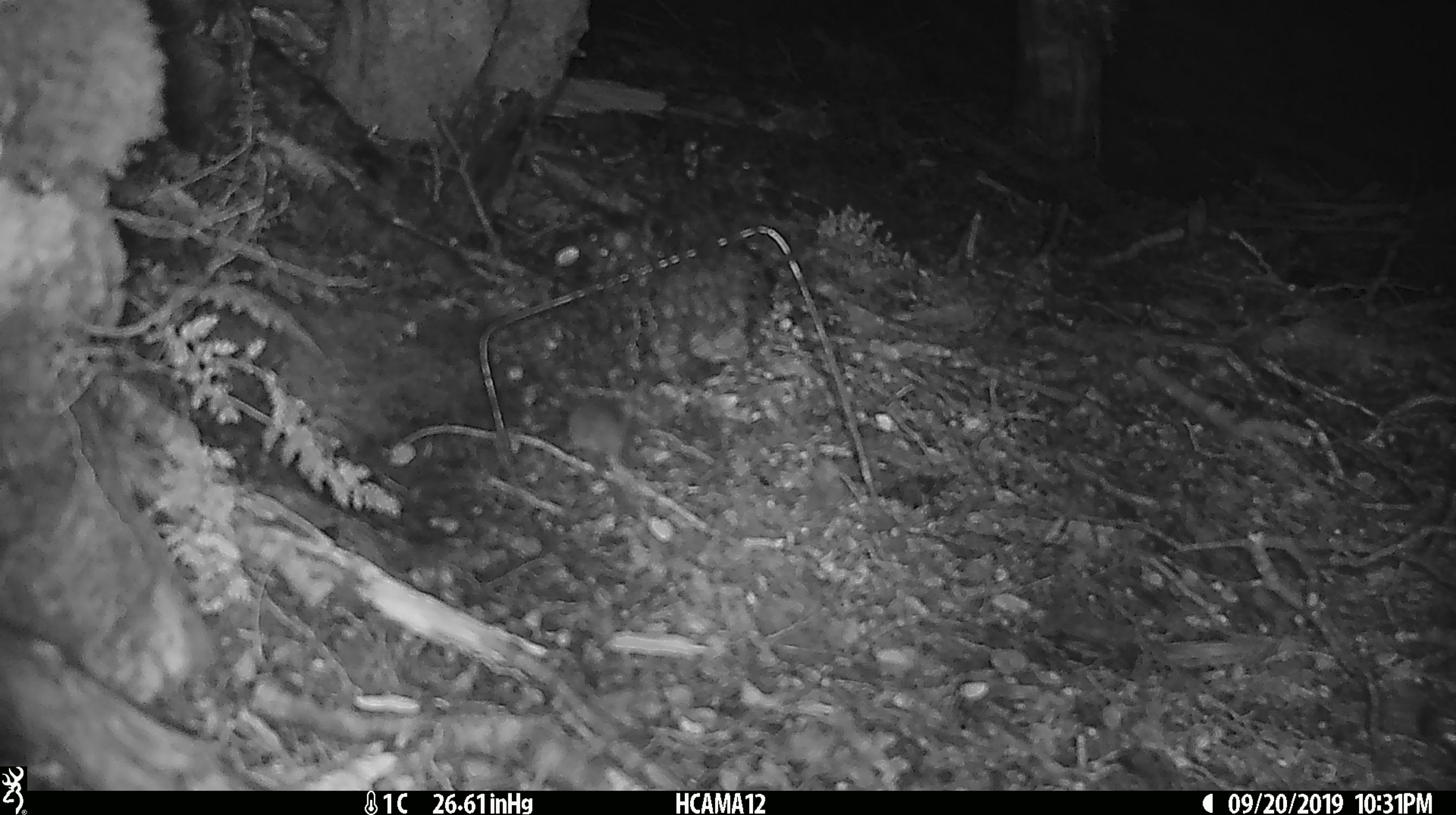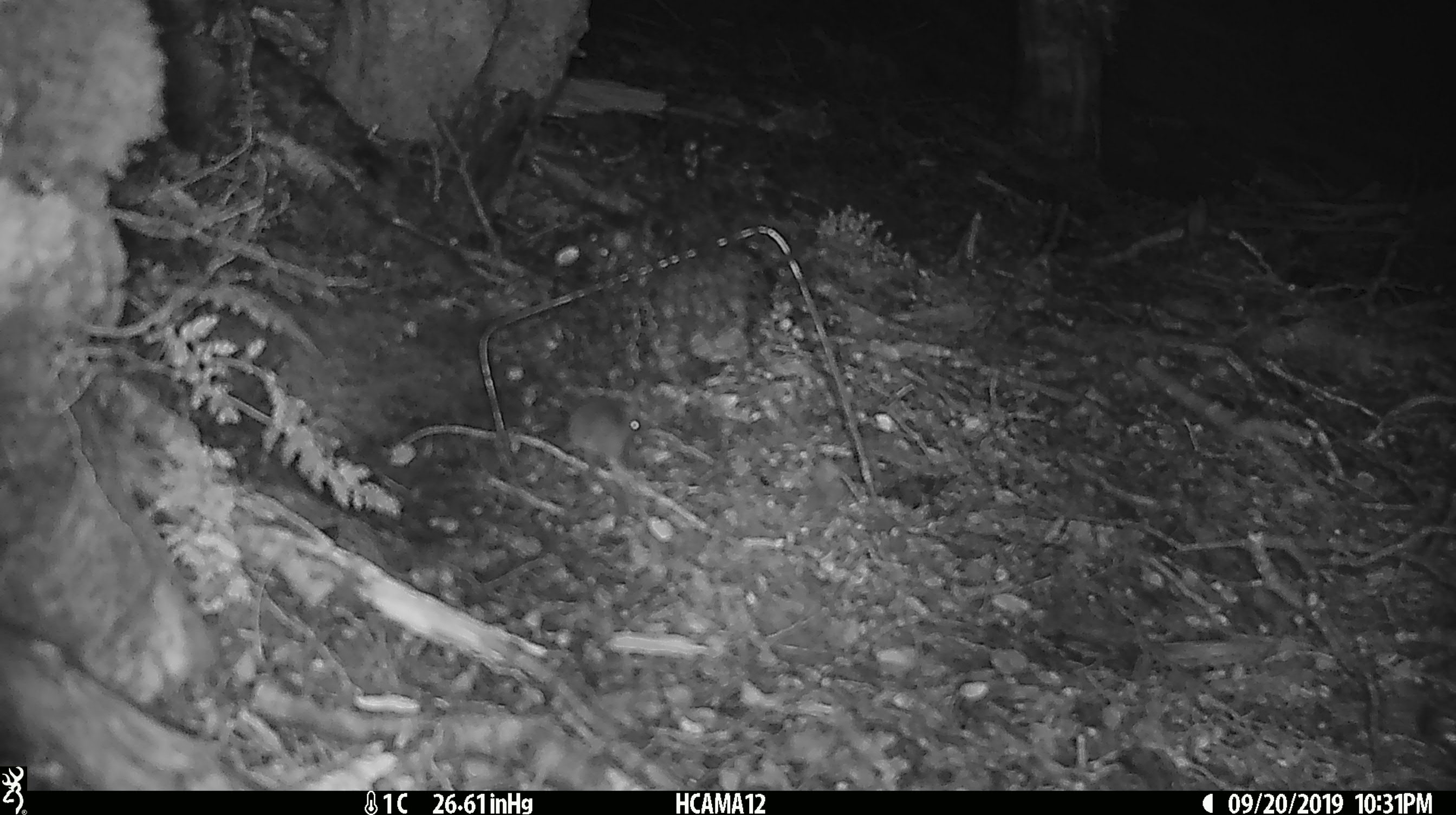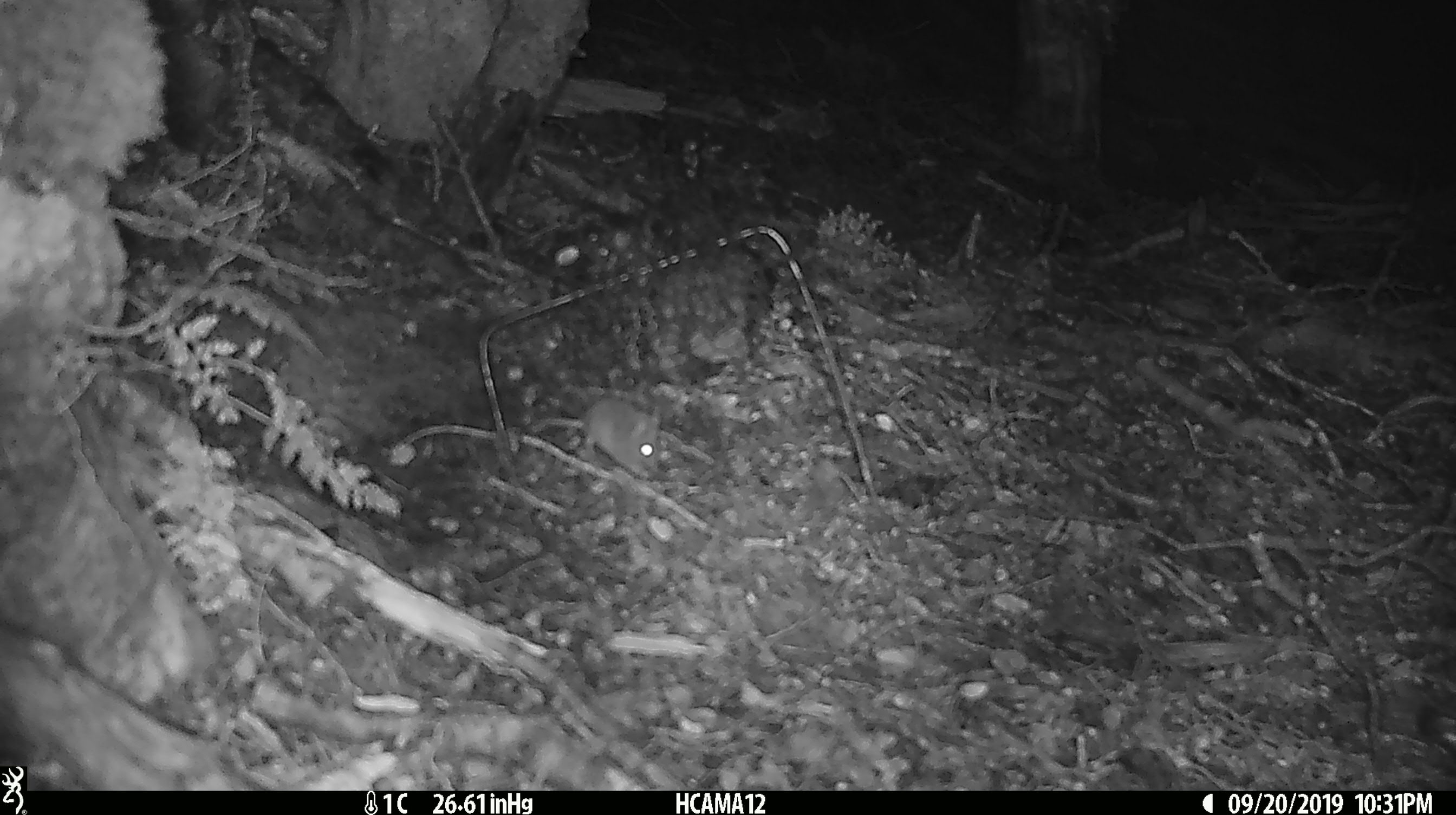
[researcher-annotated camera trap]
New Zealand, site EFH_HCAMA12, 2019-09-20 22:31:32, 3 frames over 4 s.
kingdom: Animalia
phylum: Chordata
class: Mammalia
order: Rodentia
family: Muridae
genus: Mus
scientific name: Mus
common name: mouse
Mouse (Mus).